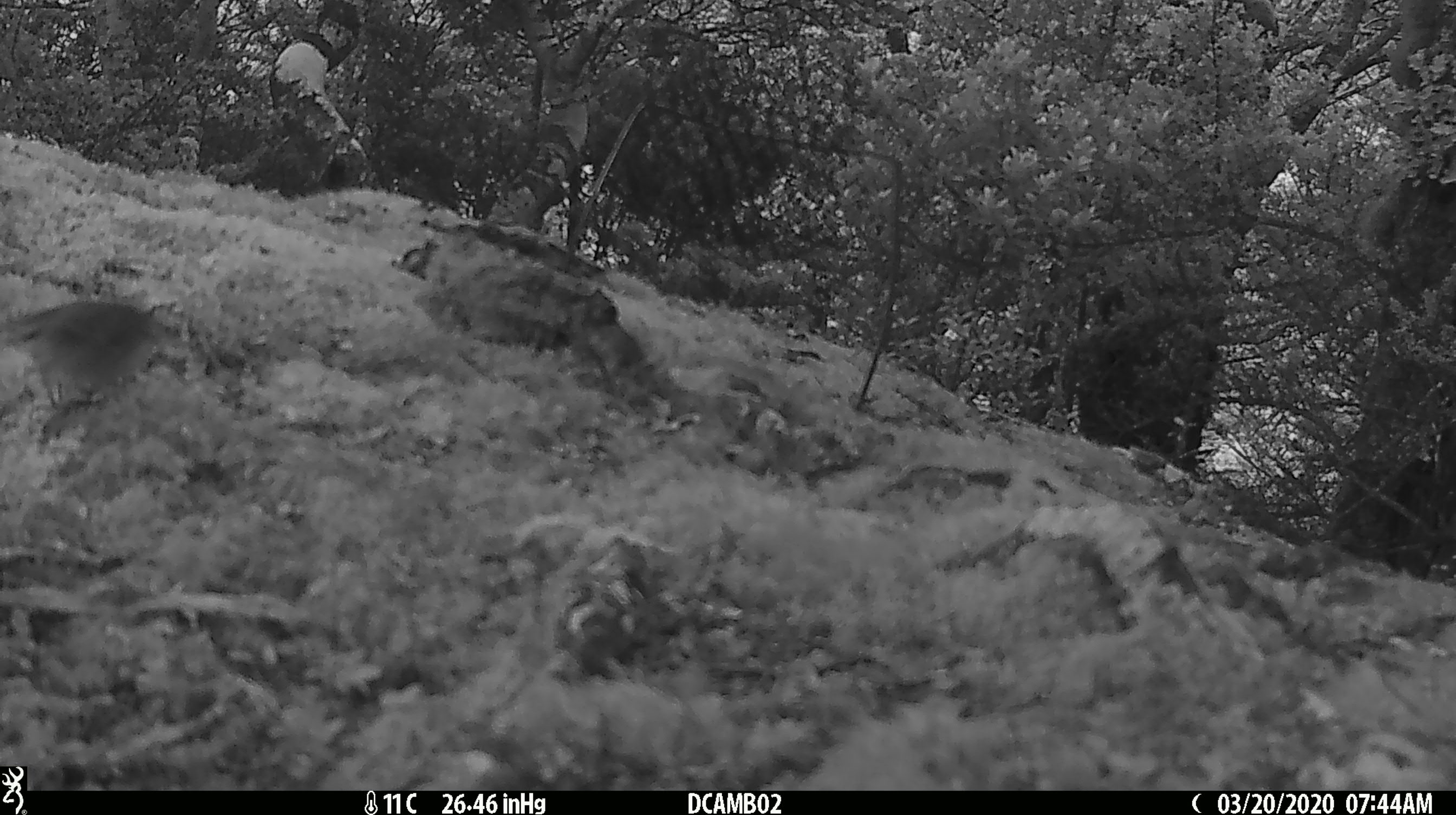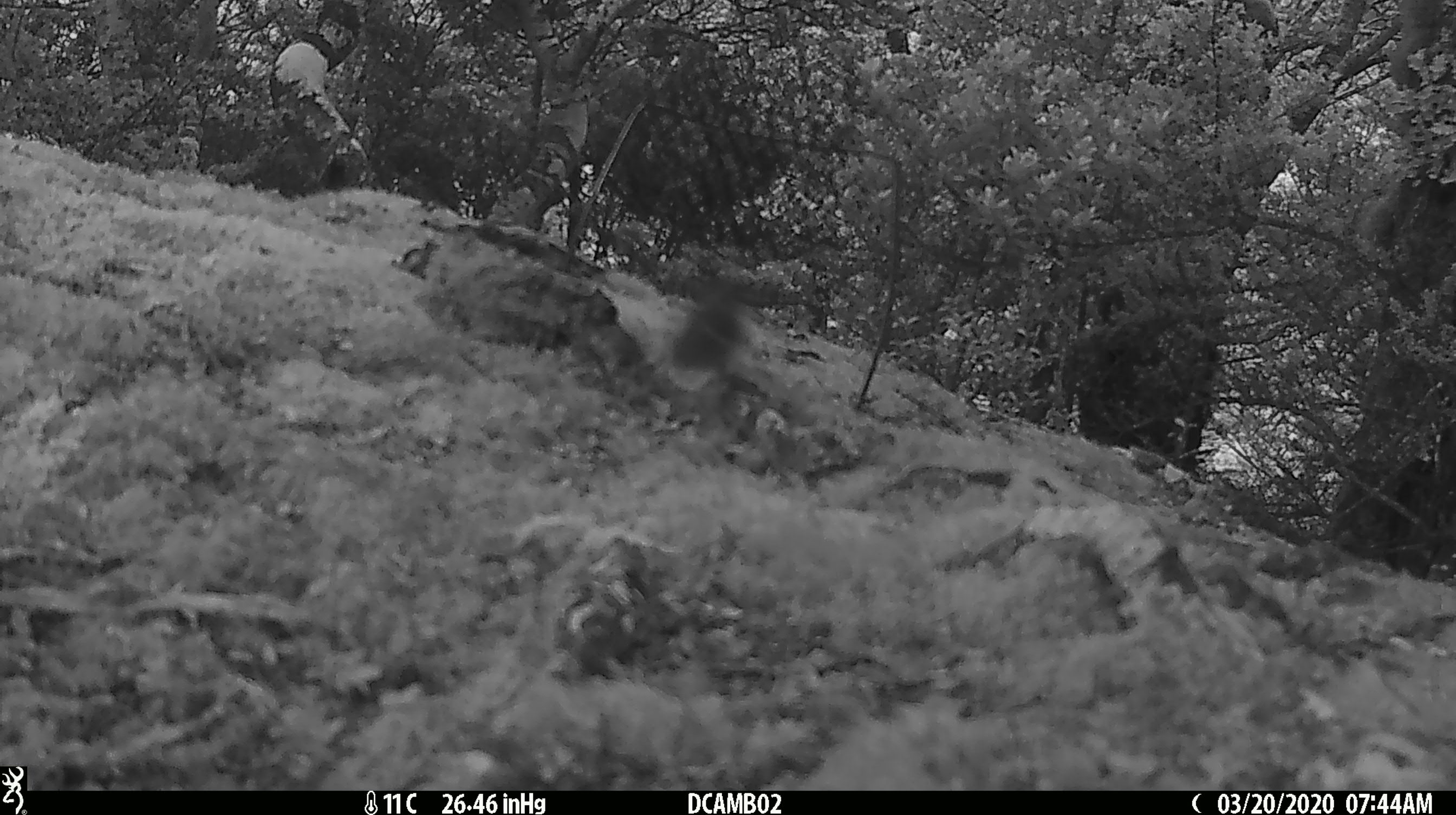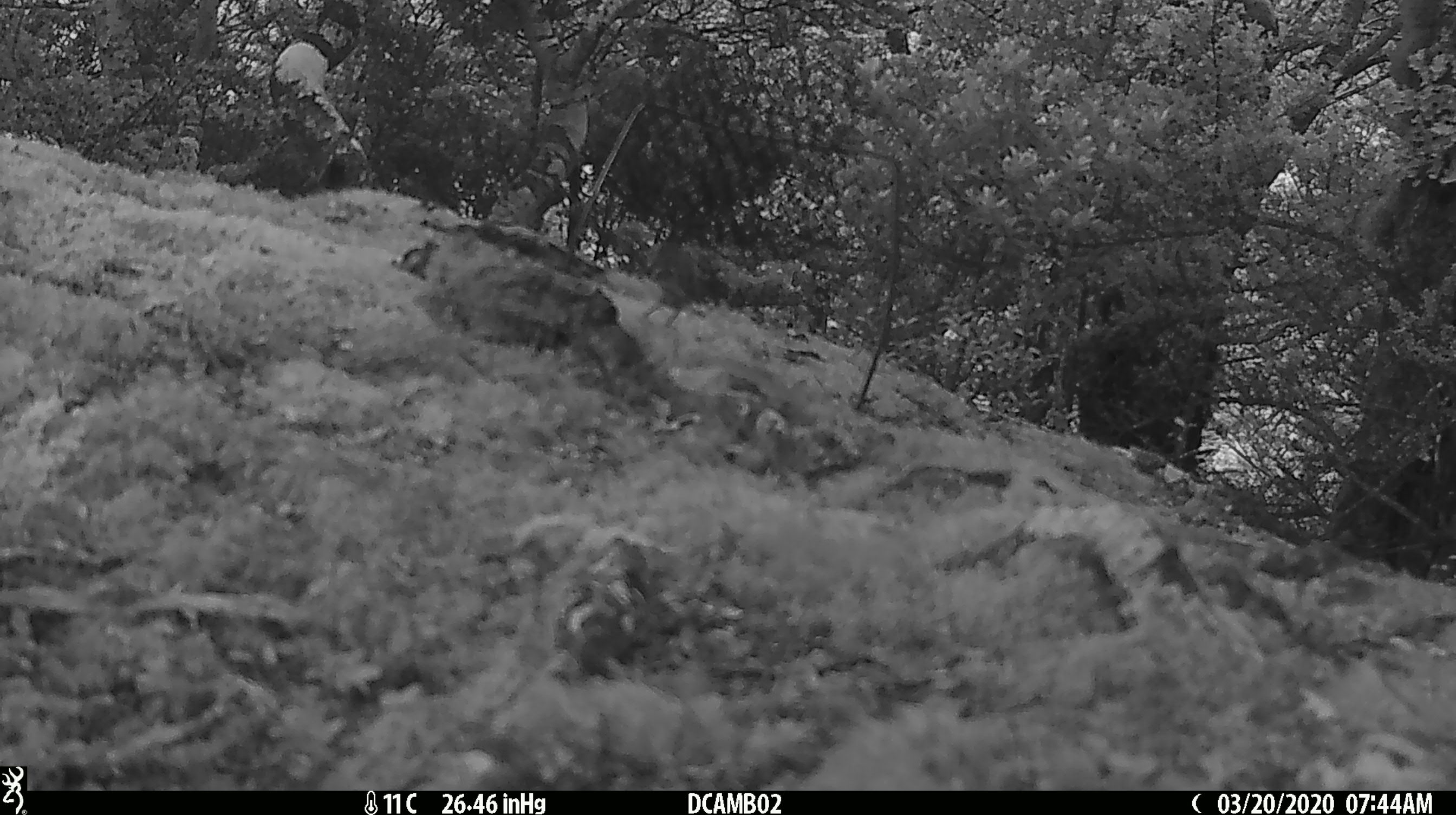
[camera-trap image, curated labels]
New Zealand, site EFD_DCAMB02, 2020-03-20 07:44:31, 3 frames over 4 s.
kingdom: Animalia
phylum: Chordata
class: Aves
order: Passeriformes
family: Acanthisittidae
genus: Acanthisitta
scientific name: Acanthisitta chloris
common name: rifleman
Rifleman (Acanthisitta chloris).